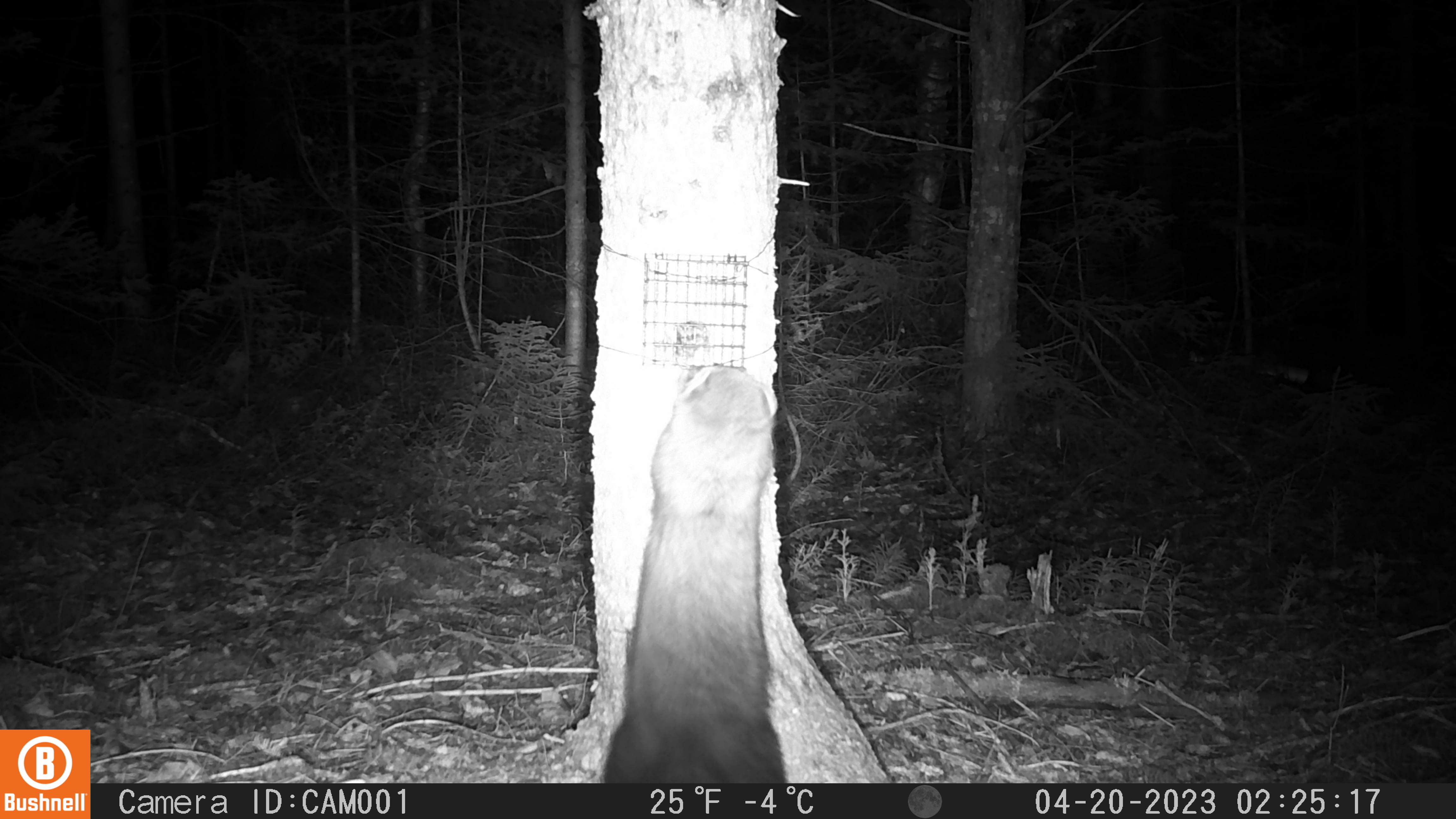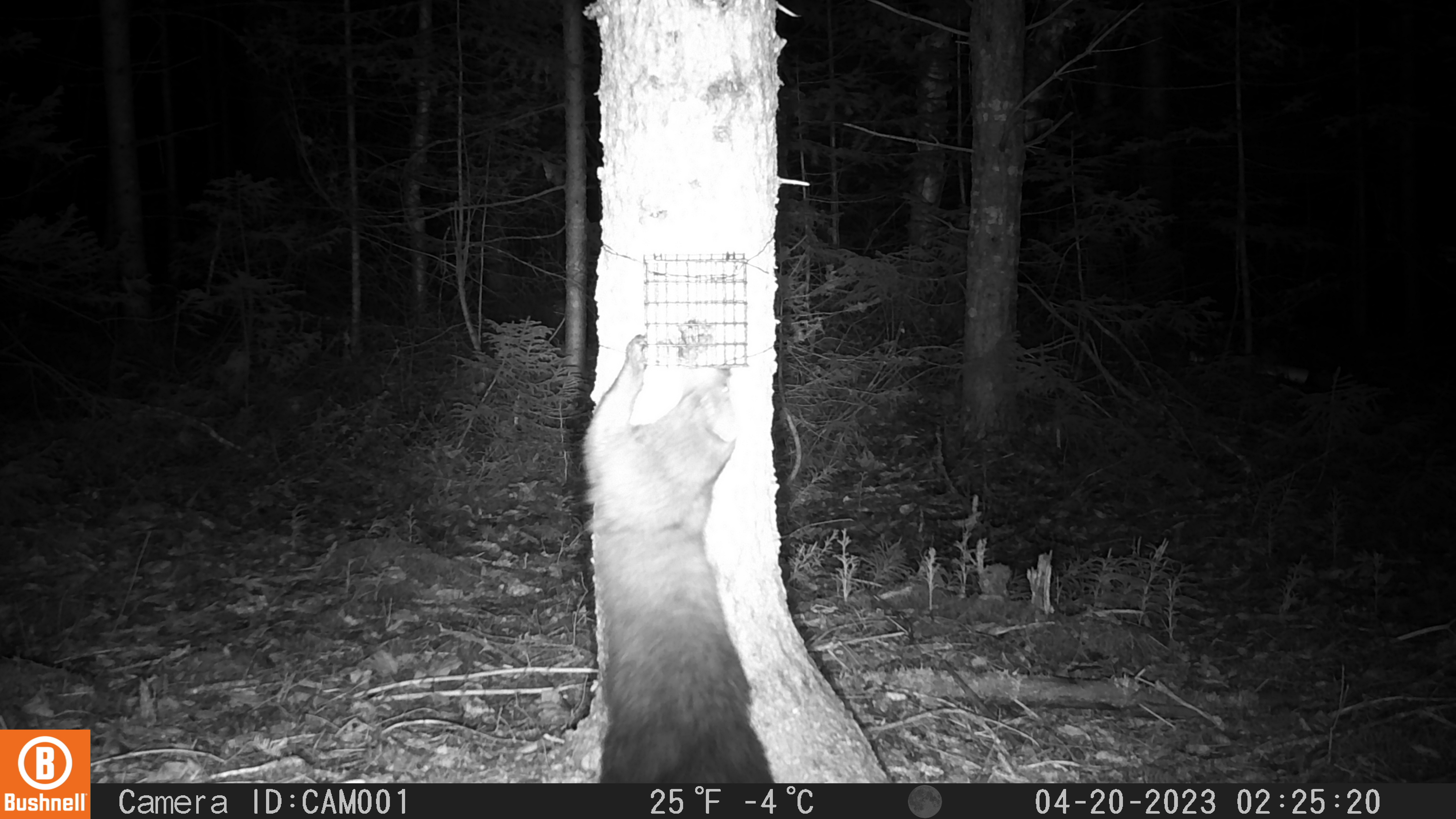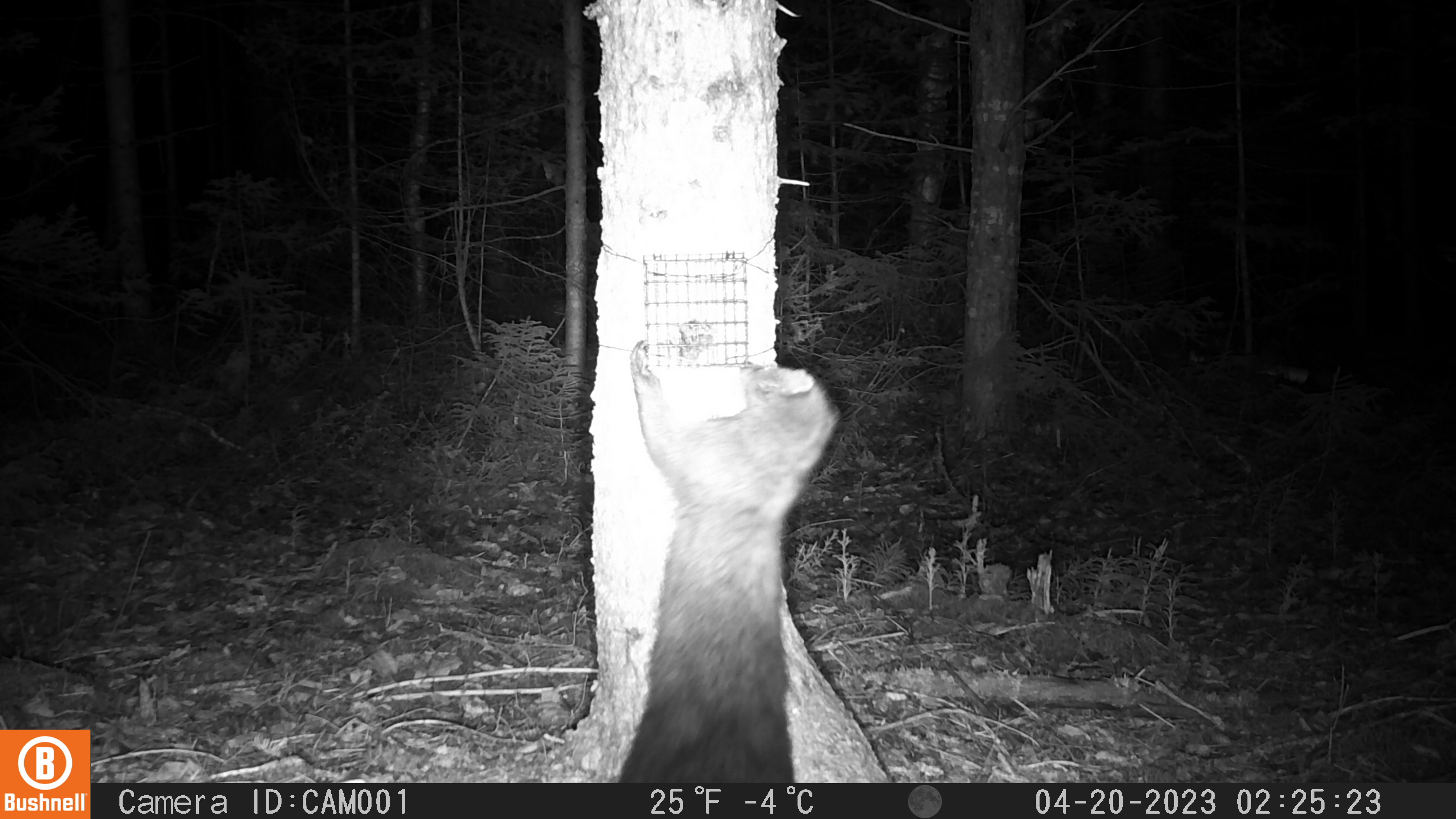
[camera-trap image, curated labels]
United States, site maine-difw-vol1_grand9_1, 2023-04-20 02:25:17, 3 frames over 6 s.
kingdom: Animalia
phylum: Chordata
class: Mammalia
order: Carnivora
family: Mustelidae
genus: Pekania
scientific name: Pekania pennanti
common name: fisher